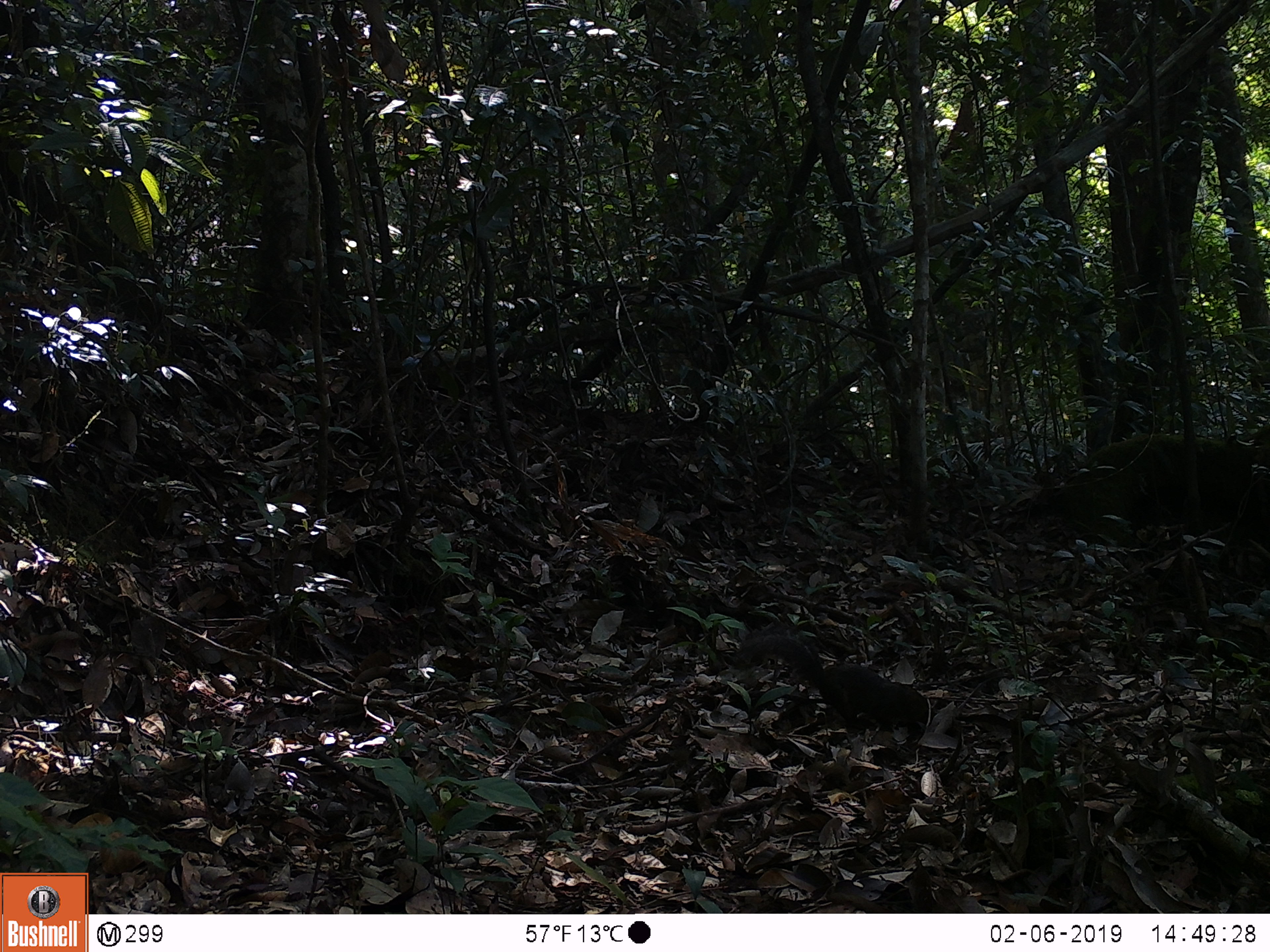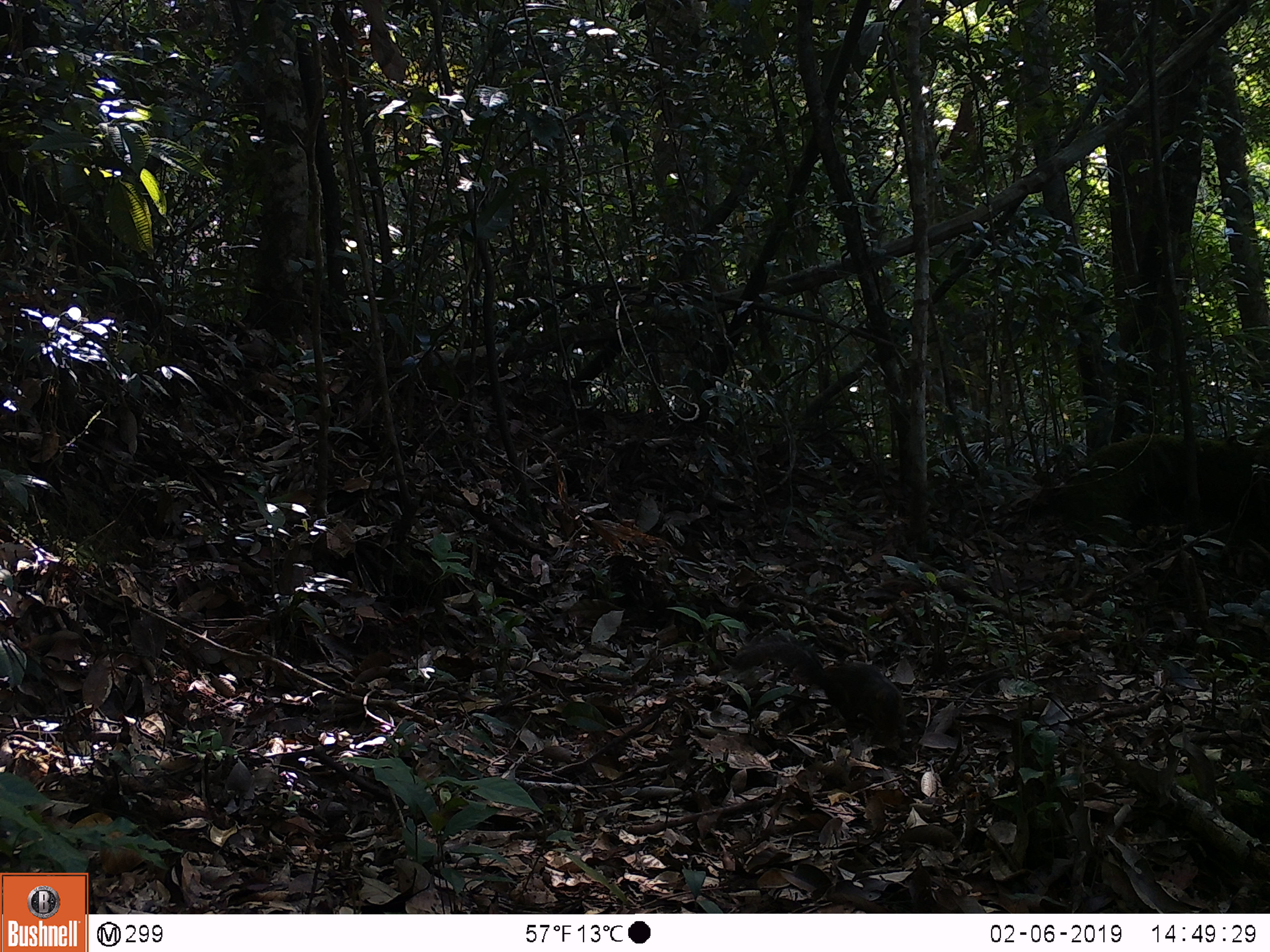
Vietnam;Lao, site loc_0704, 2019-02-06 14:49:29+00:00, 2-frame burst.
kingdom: Animalia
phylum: Chordata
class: Mammalia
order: Rodentia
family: Sciuridae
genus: Dremomys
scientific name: Dremomys rufigenis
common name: red-cheeked squirrel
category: red cheeked squirrel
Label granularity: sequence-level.